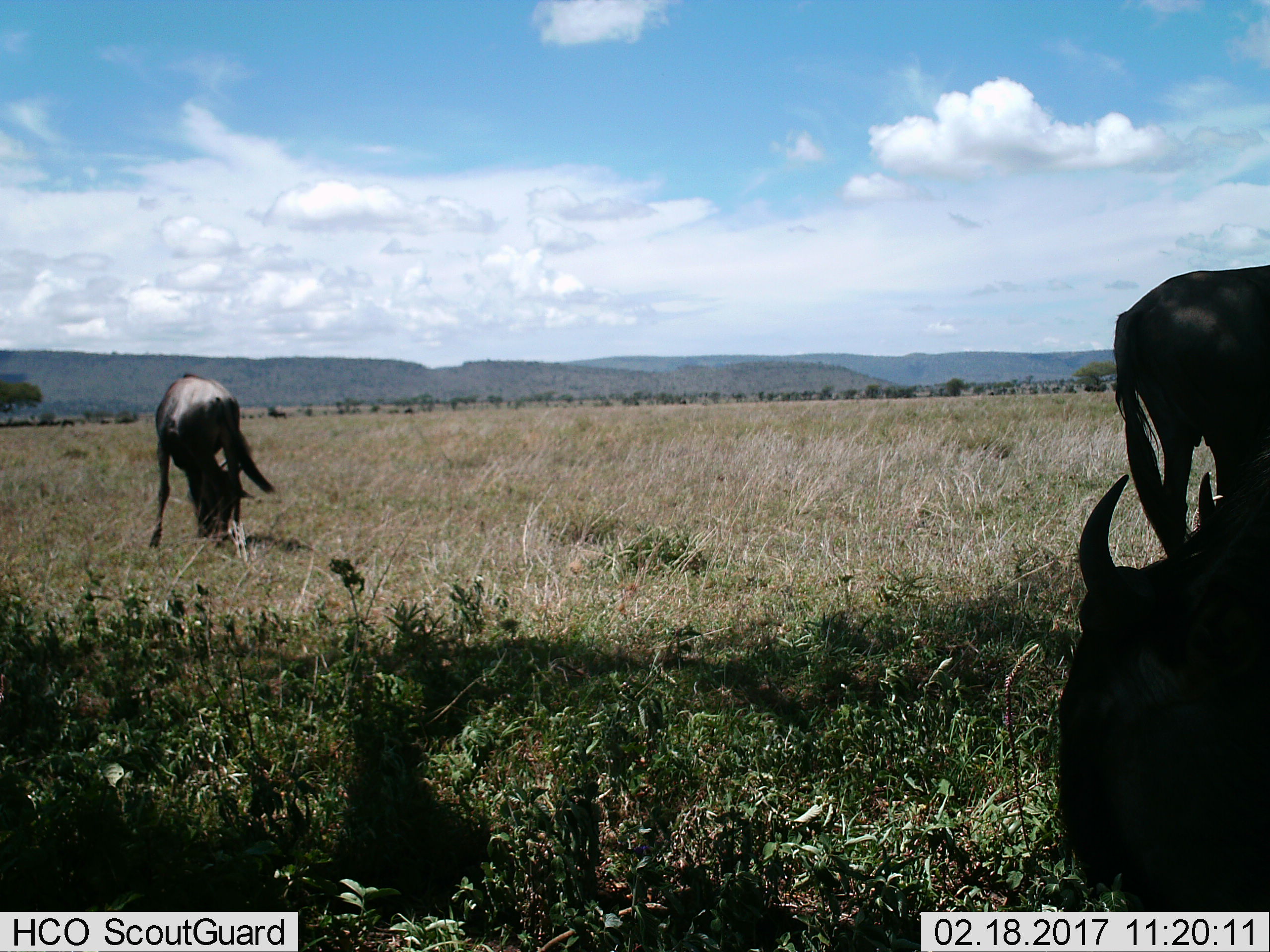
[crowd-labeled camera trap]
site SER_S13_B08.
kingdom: Animalia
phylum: Chordata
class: Mammalia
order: Artiodactyla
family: Bovidae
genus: Connochaetes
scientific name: Connochaetes taurinus taurinus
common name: blue wildebeest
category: wildebeestblue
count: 3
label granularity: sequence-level